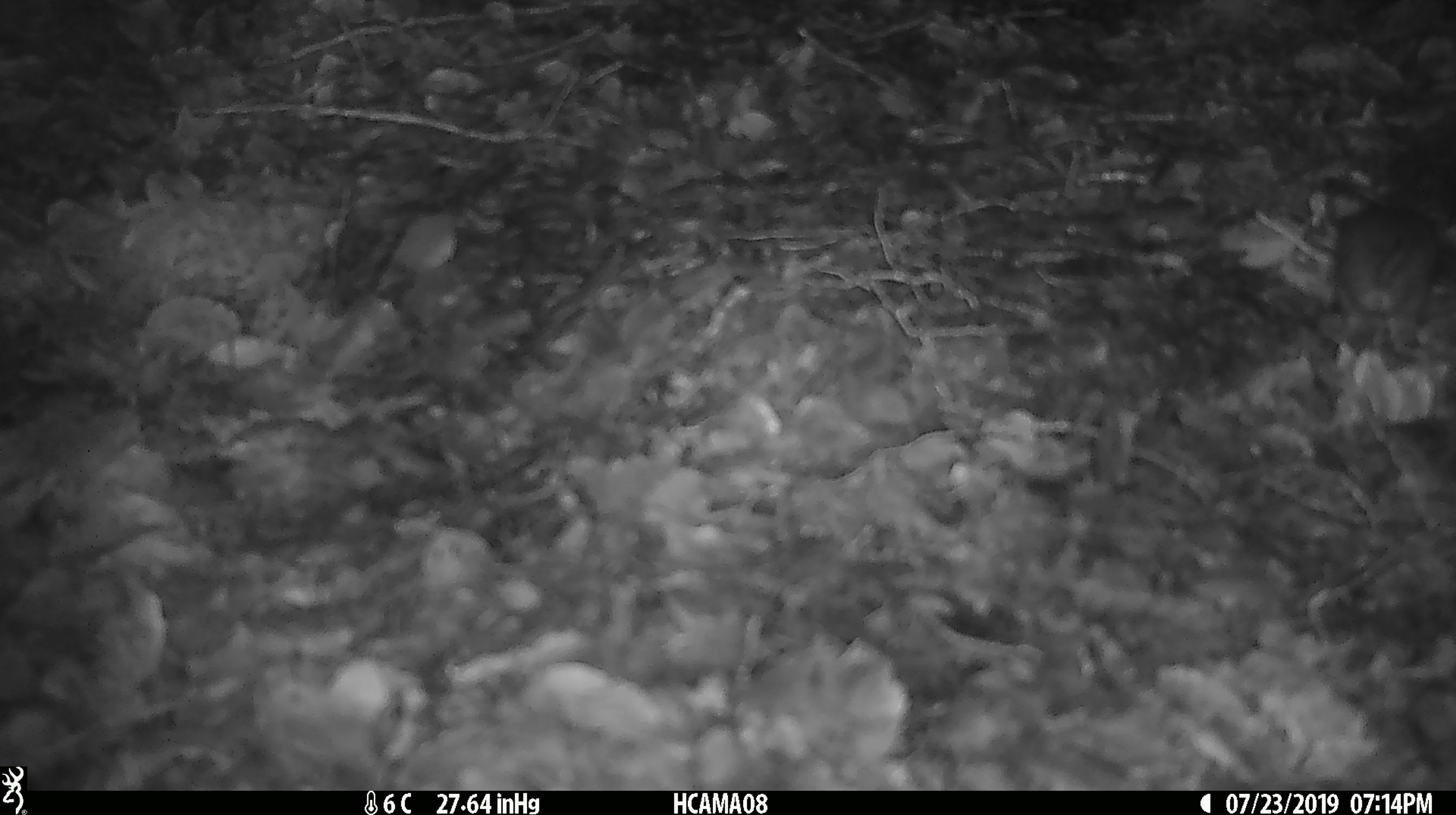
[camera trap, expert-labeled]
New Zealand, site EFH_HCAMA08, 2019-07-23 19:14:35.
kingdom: Animalia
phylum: Chordata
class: Mammalia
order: Rodentia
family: Muridae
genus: Mus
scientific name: Mus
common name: mouse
Mouse (Mus).